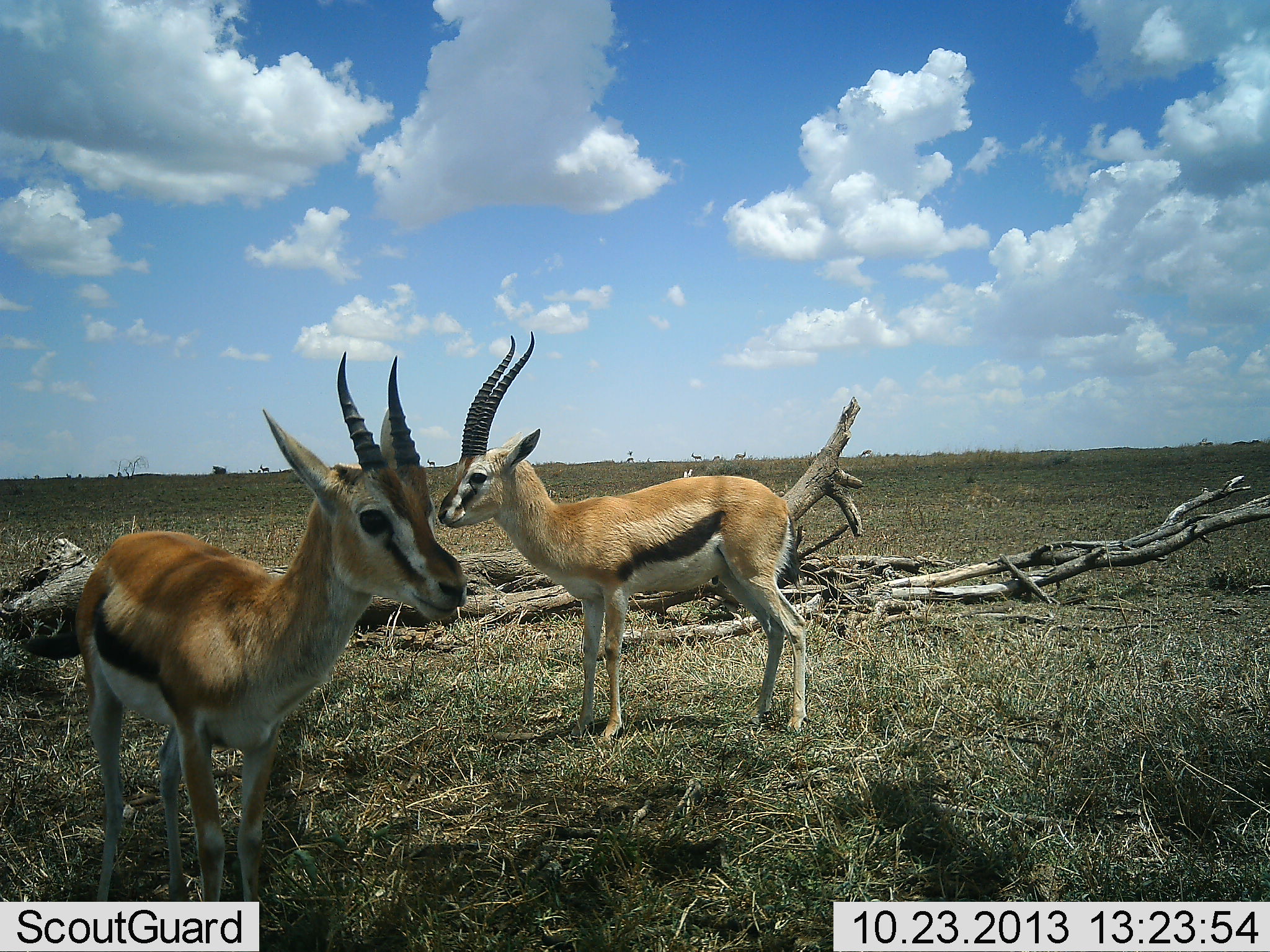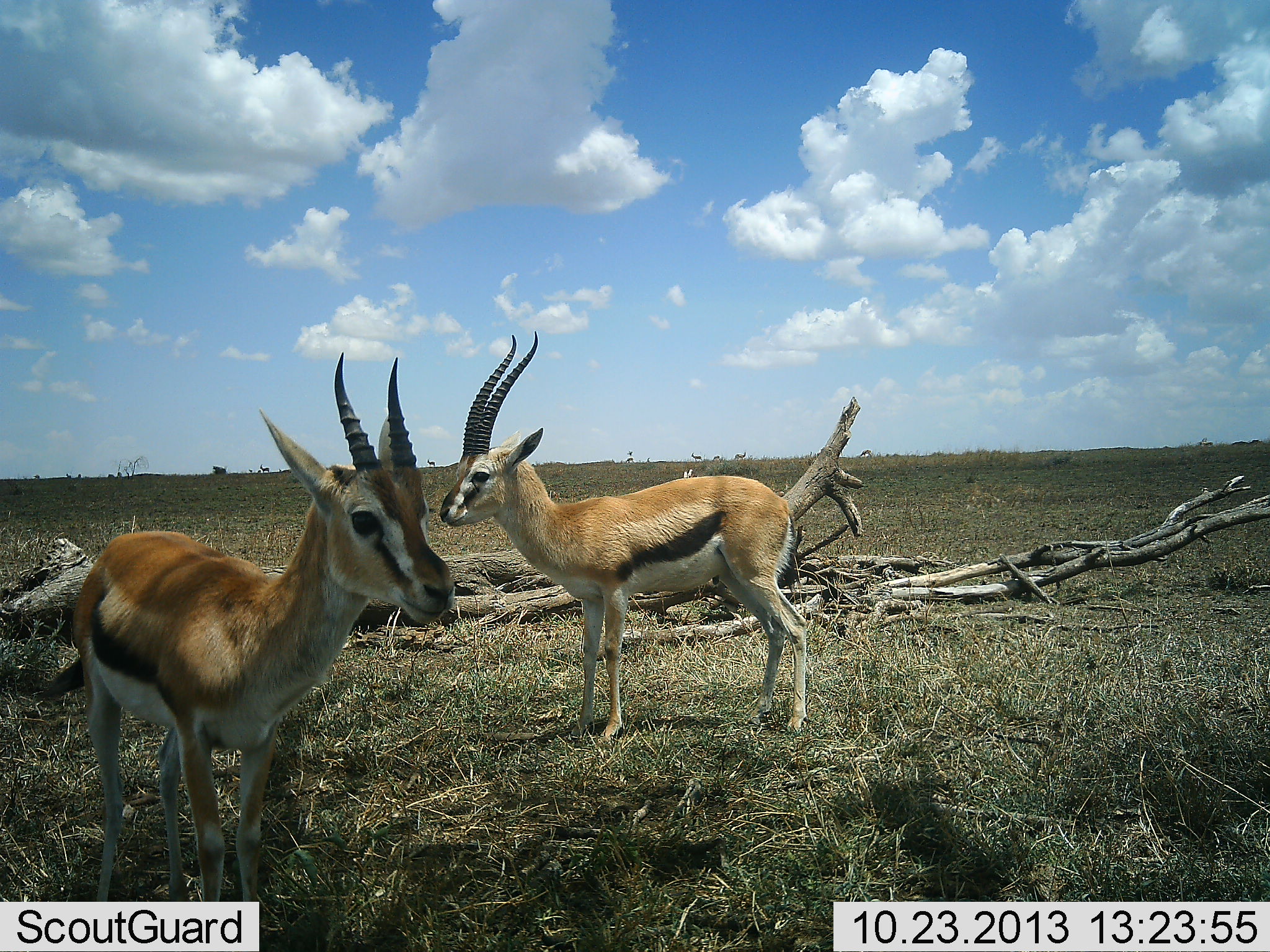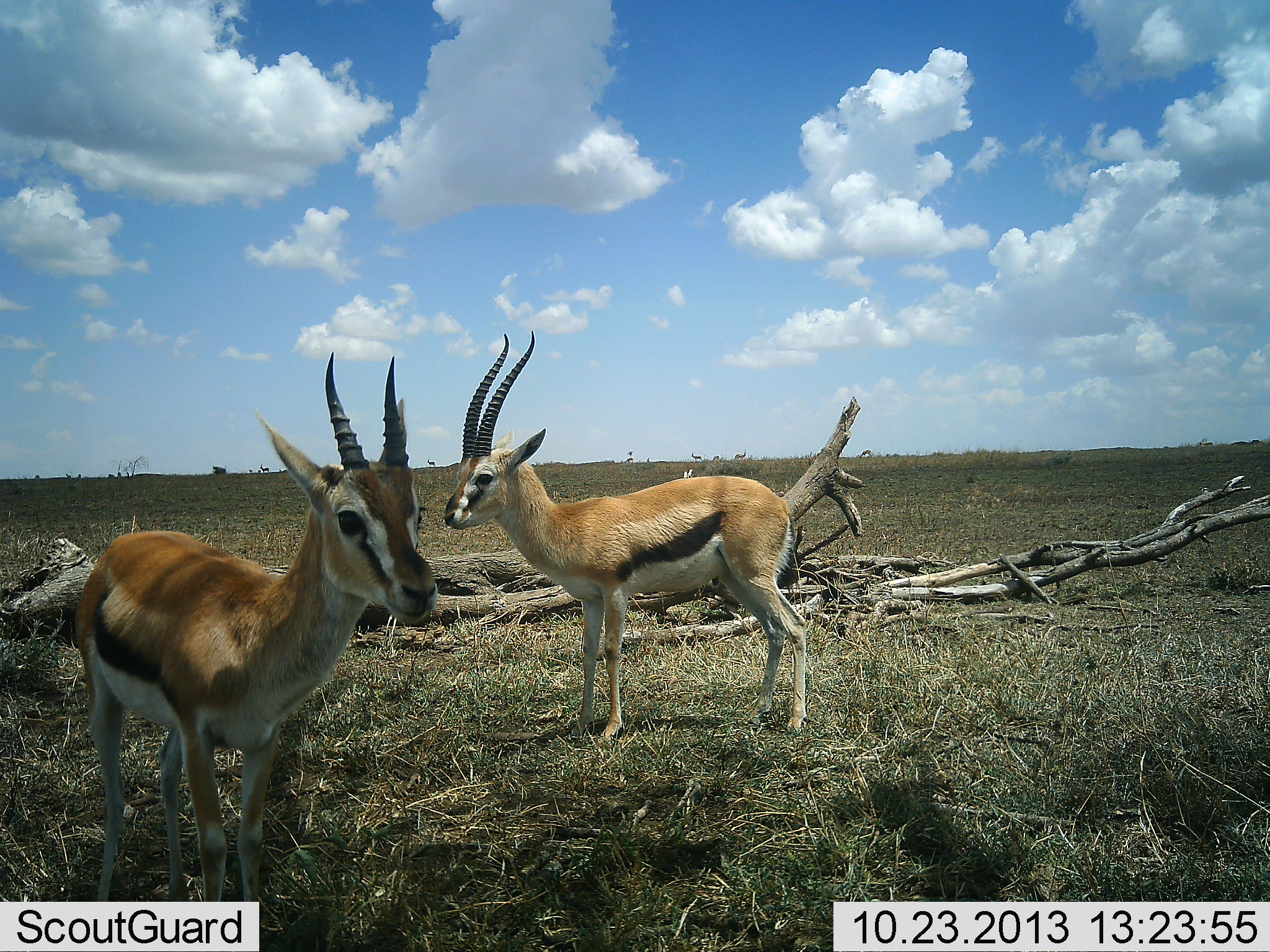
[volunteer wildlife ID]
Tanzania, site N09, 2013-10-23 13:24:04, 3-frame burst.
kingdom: Animalia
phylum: Chordata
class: Mammalia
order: Artiodactyla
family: Bovidae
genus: Eudorcas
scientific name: Eudorcas thomsonii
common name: thomson's gazelle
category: gazellethomsons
Gazellethomsons (thomson's gazelle) (Eudorcas thomsonii), count 2. Behavior (volunteer vote fractions): standing 94%, resting 12%, moving 0%, interacting 0%. Young present (vote fraction): 0%. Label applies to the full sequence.